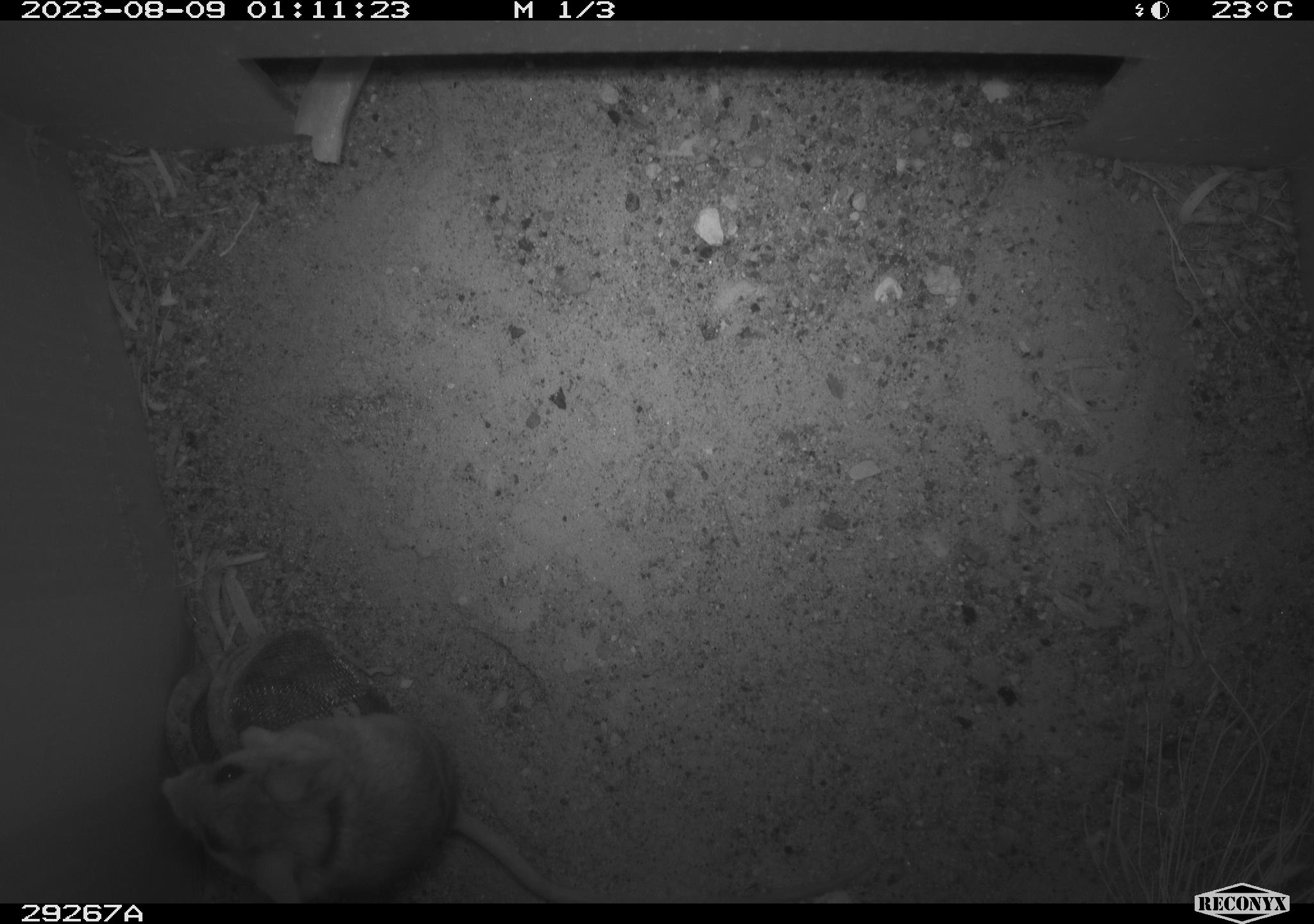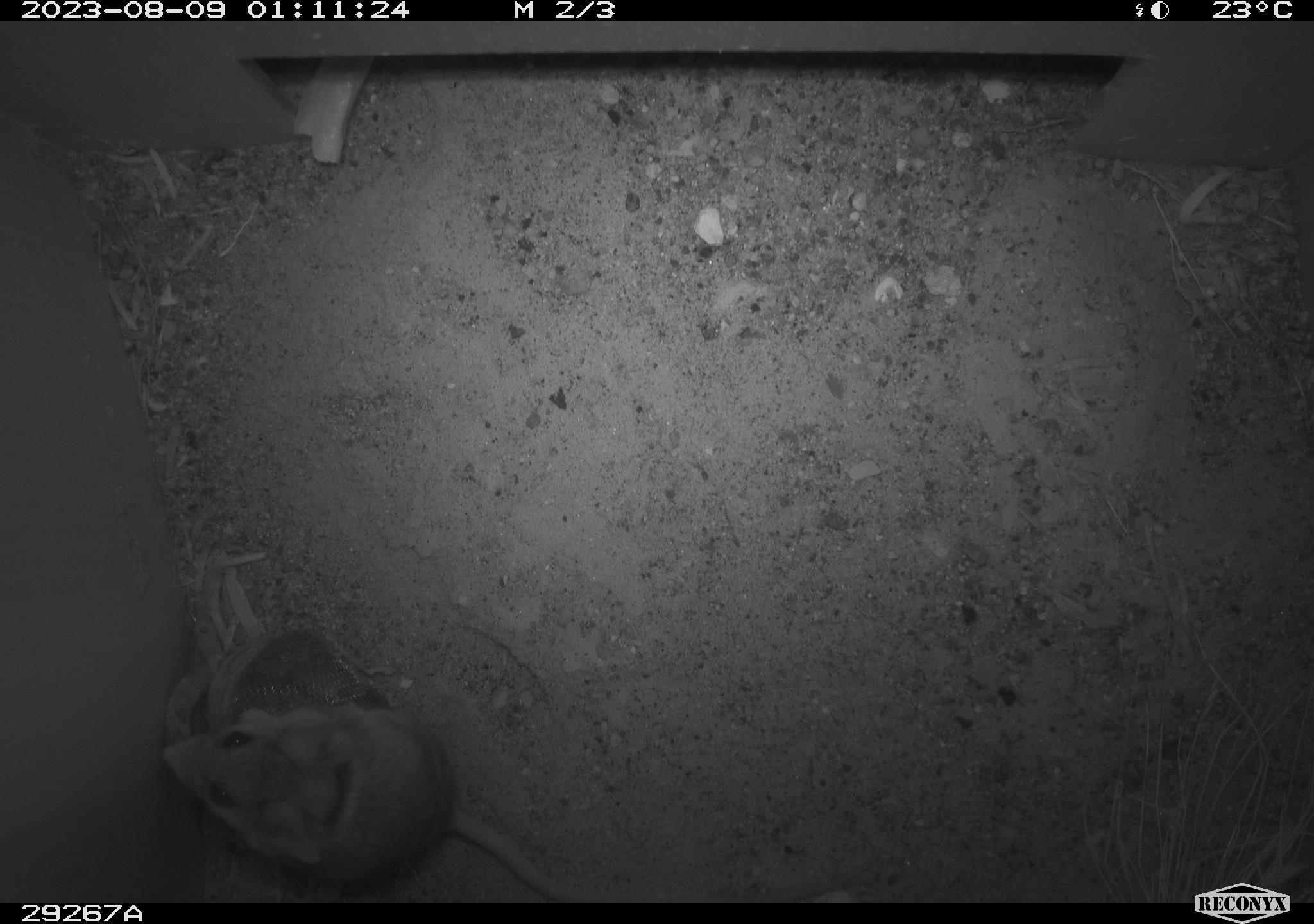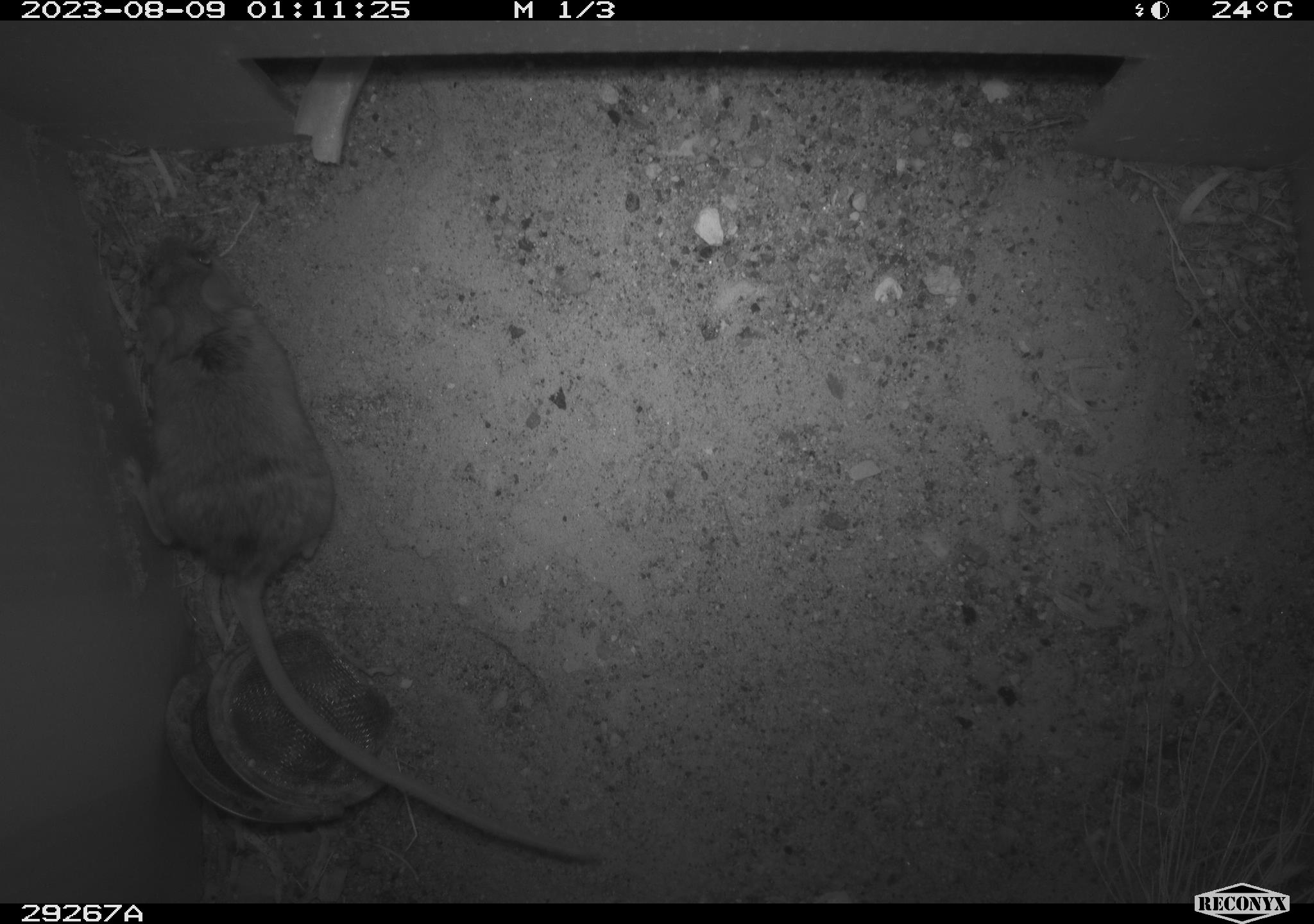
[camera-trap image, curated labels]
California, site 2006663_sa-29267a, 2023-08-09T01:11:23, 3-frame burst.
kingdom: Animalia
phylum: Chordata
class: Mammalia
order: Rodentia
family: Cricetidae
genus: Peromyscus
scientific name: Peromyscus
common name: deer mice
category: peromyscus species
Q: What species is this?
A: Peromyscus species (deer mice) (Peromyscus).